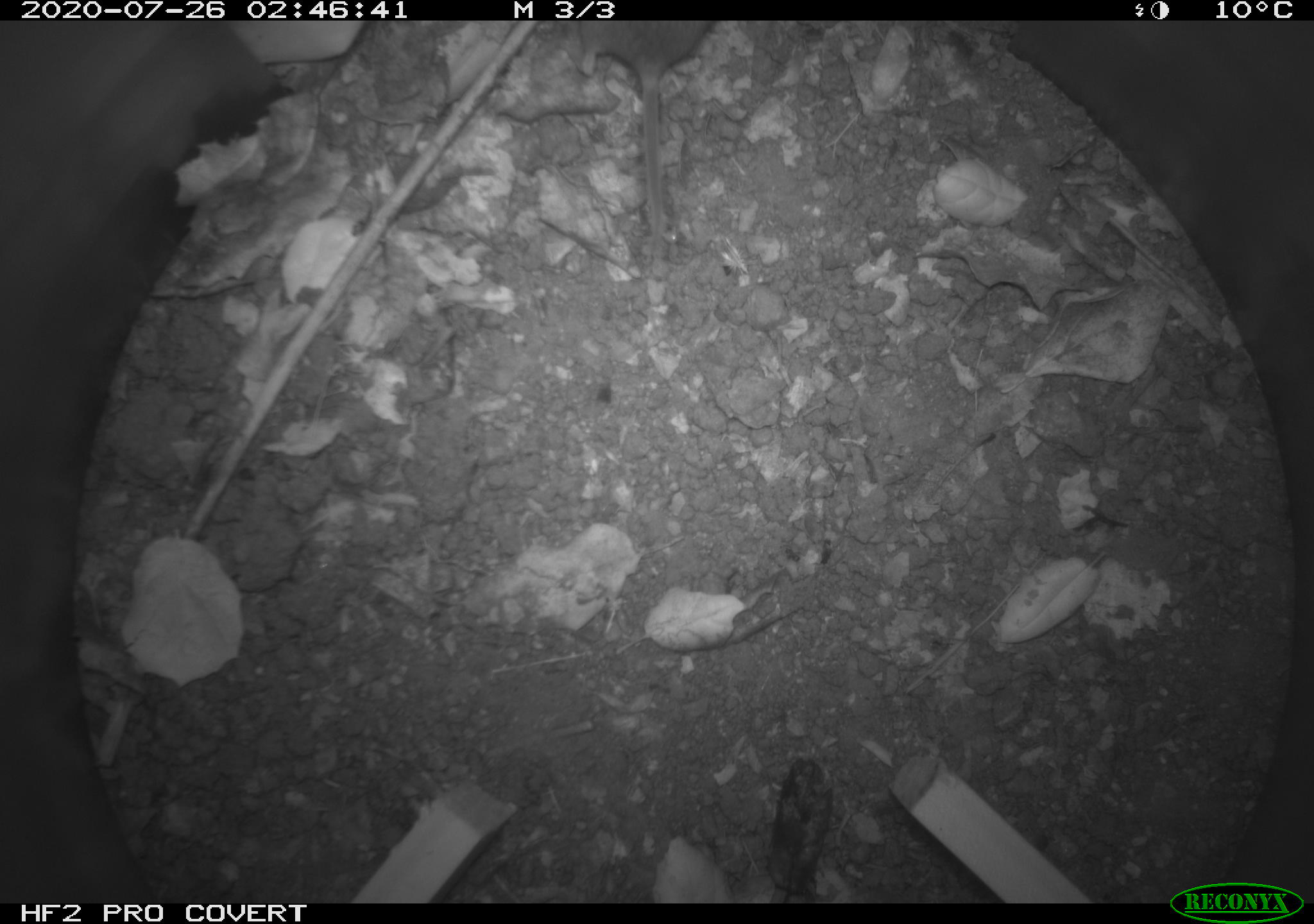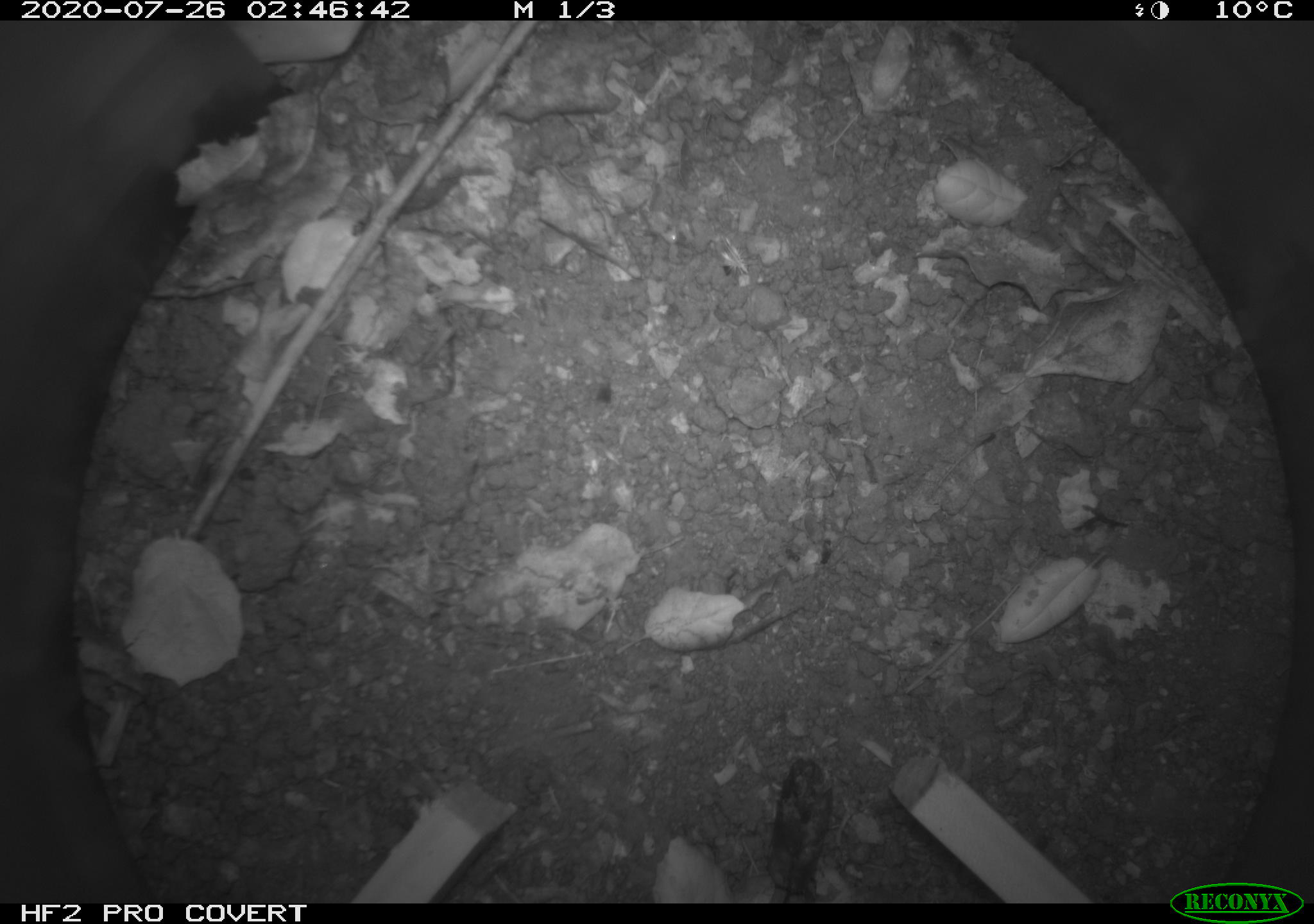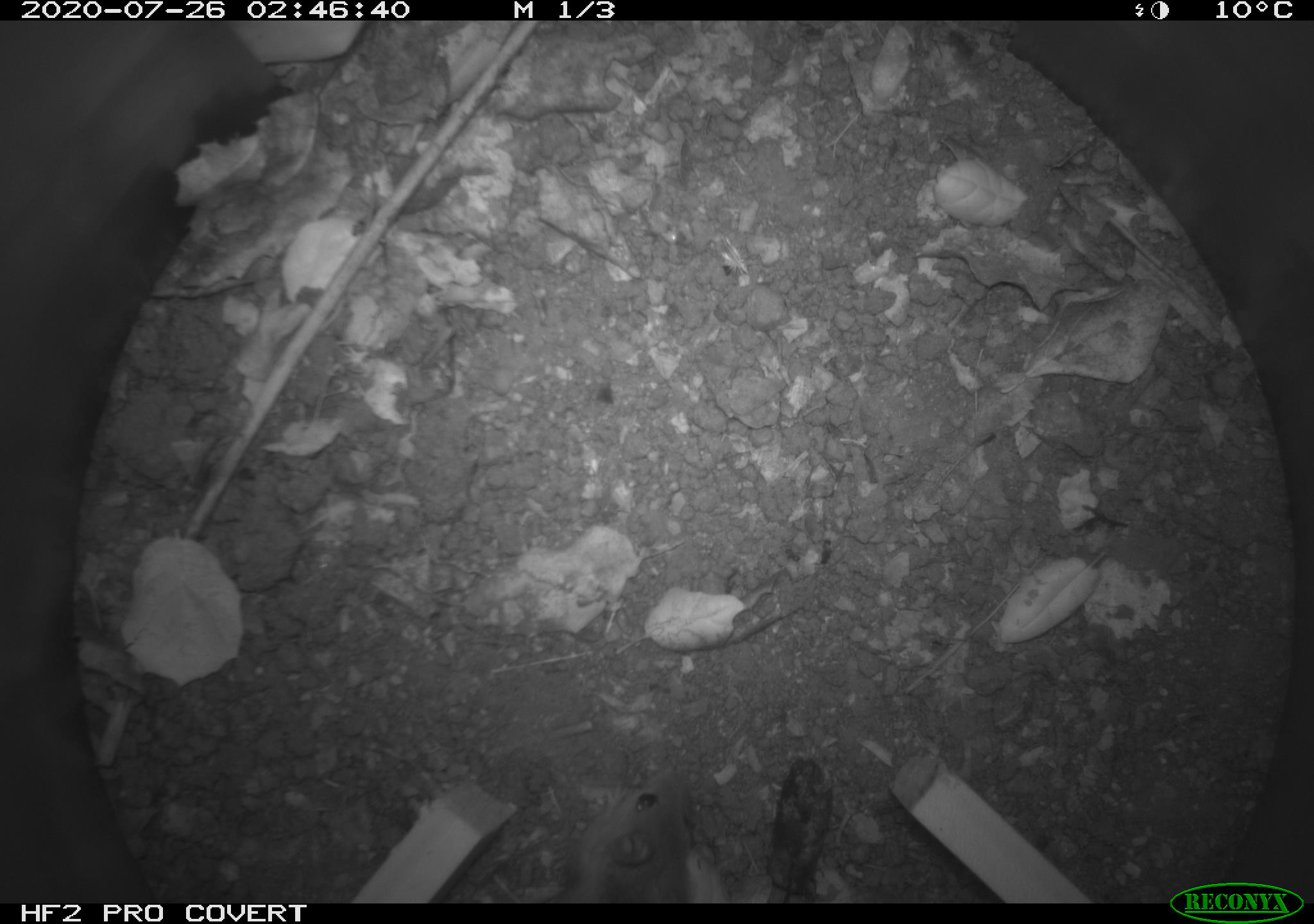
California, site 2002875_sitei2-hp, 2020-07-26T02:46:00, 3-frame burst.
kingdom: Animalia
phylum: Chordata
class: Mammalia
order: Rodentia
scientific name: Rodentia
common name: rodent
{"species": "rodent (Rodentia)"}